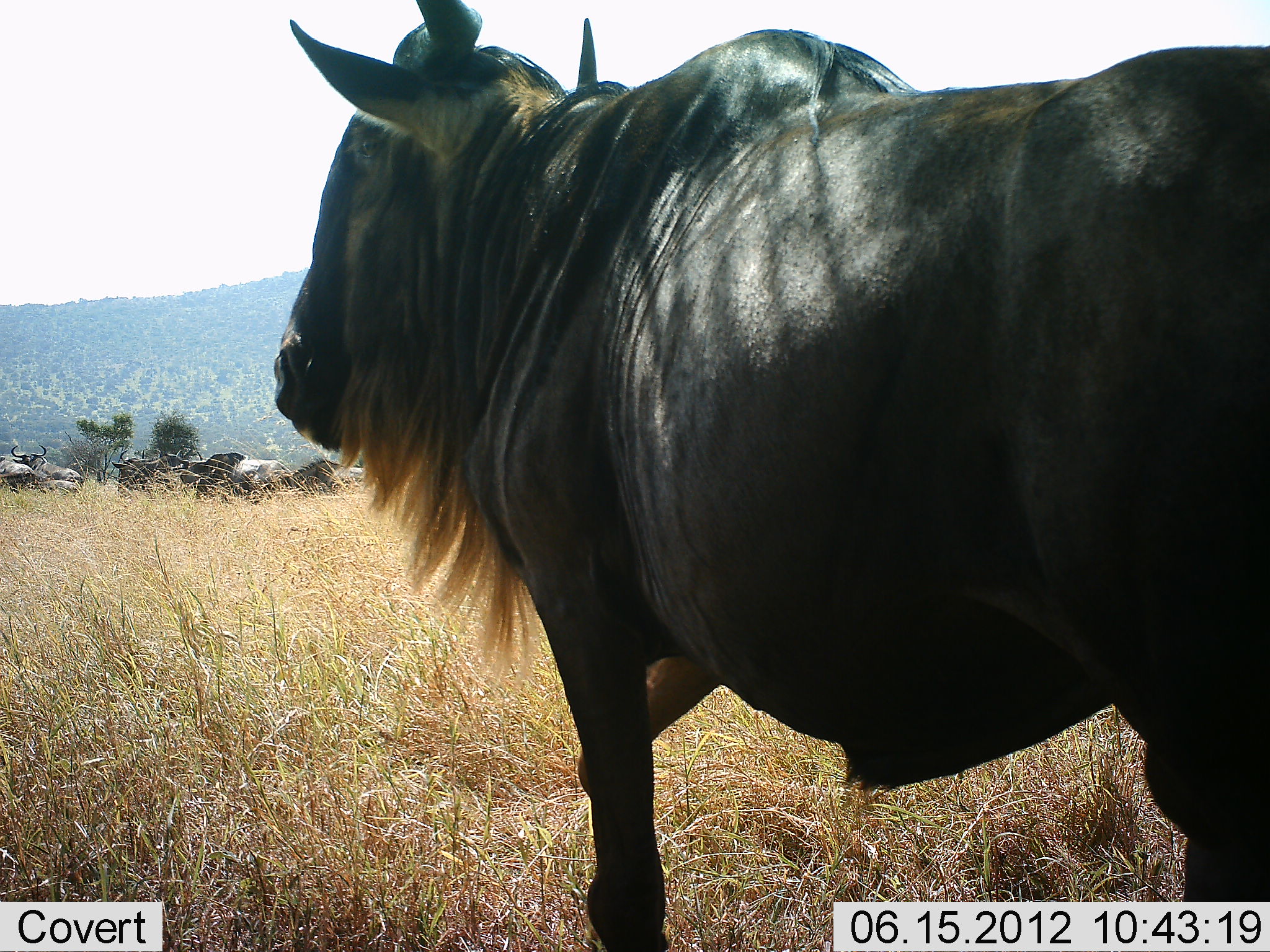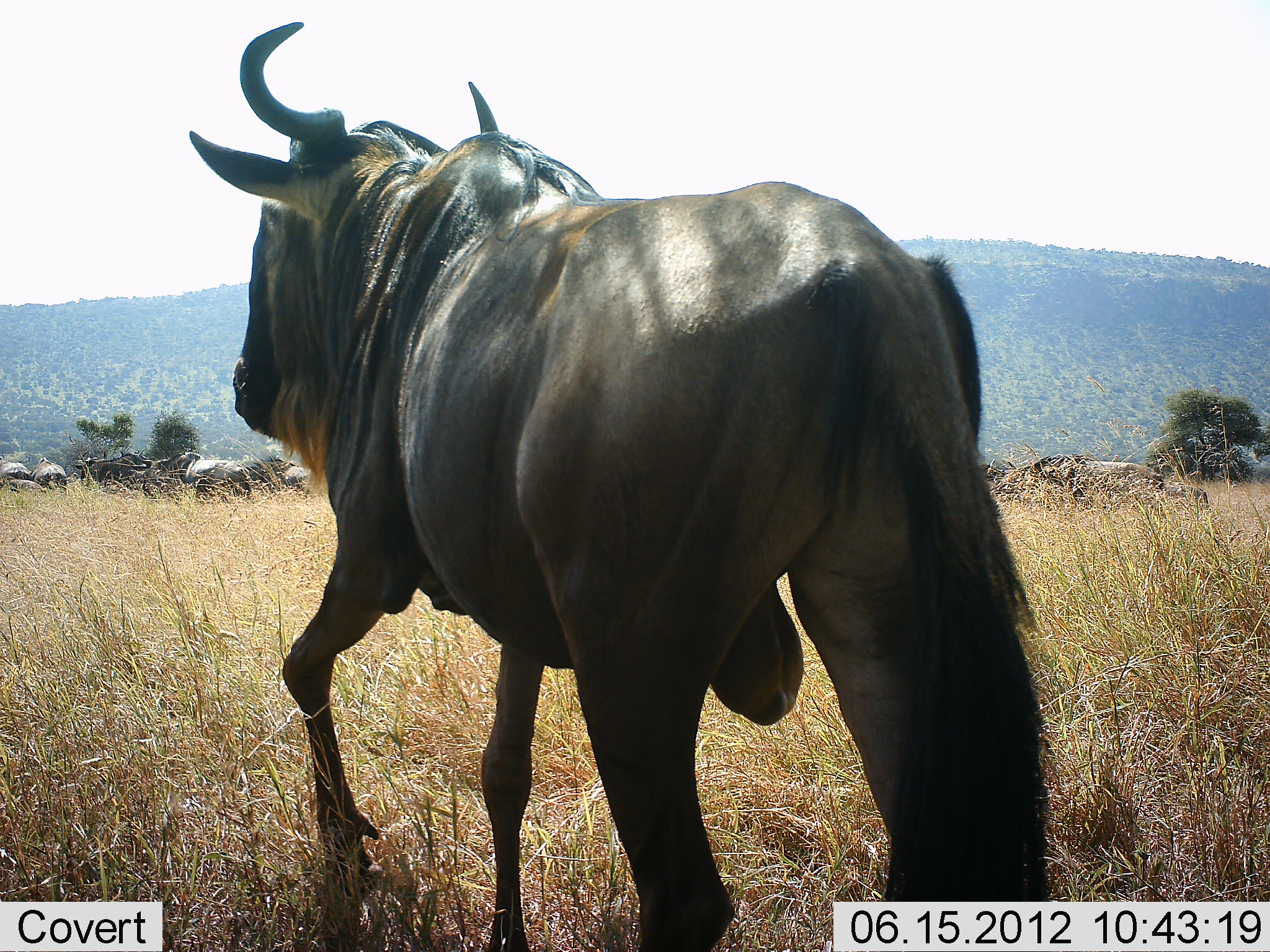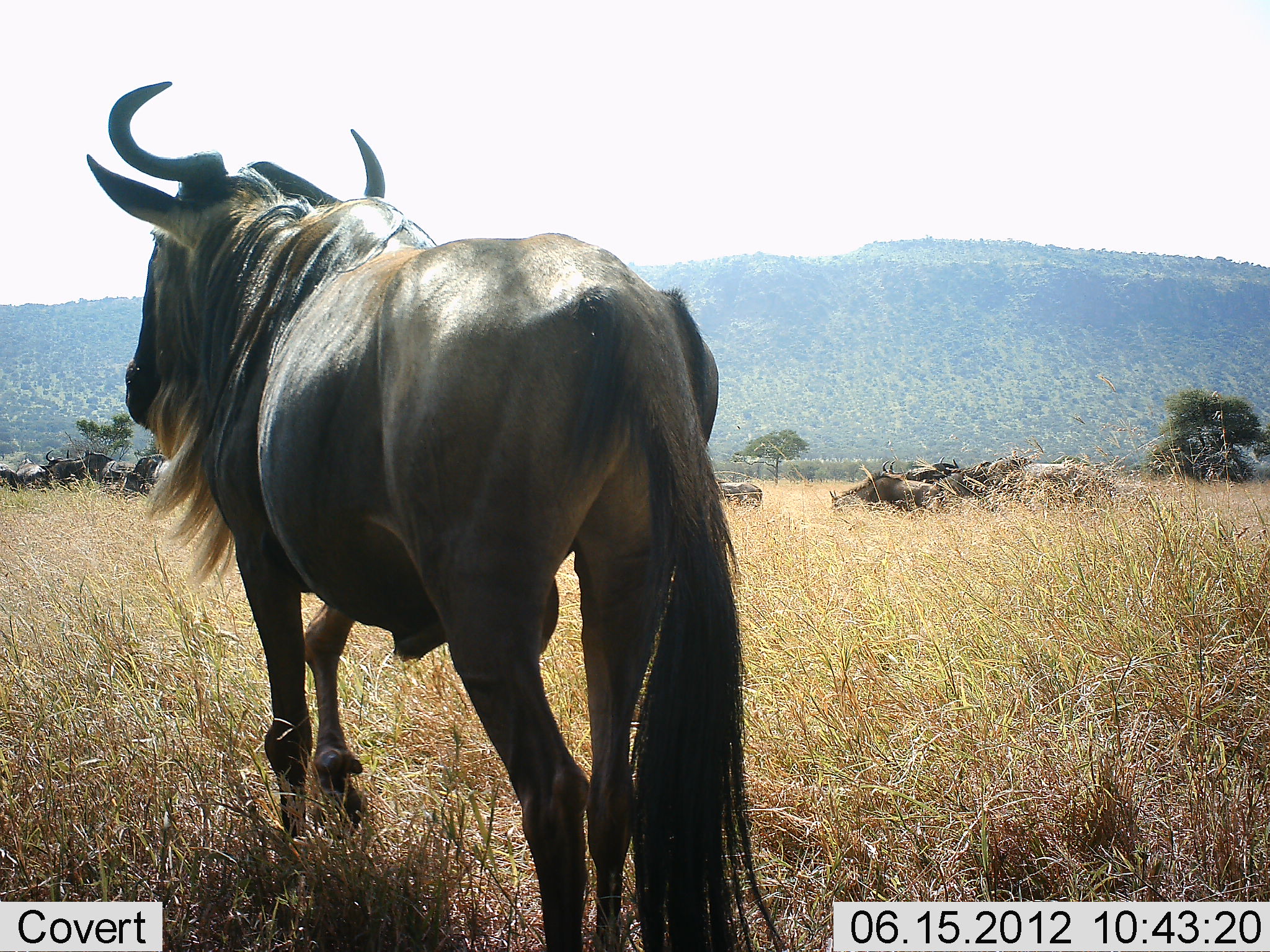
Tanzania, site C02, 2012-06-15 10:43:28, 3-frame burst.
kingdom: Animalia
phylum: Chordata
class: Mammalia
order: Artiodactyla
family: Bovidae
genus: Connochaetes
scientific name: Connochaetes taurinus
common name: blue wildebeest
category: wildebeest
Wildebeest (blue wildebeest) (Connochaetes taurinus), count 11-50. Behavior (volunteer vote fractions): standing 0%, resting 0%, moving 100%, interacting 0%. Young present (vote fraction): 0%. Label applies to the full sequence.